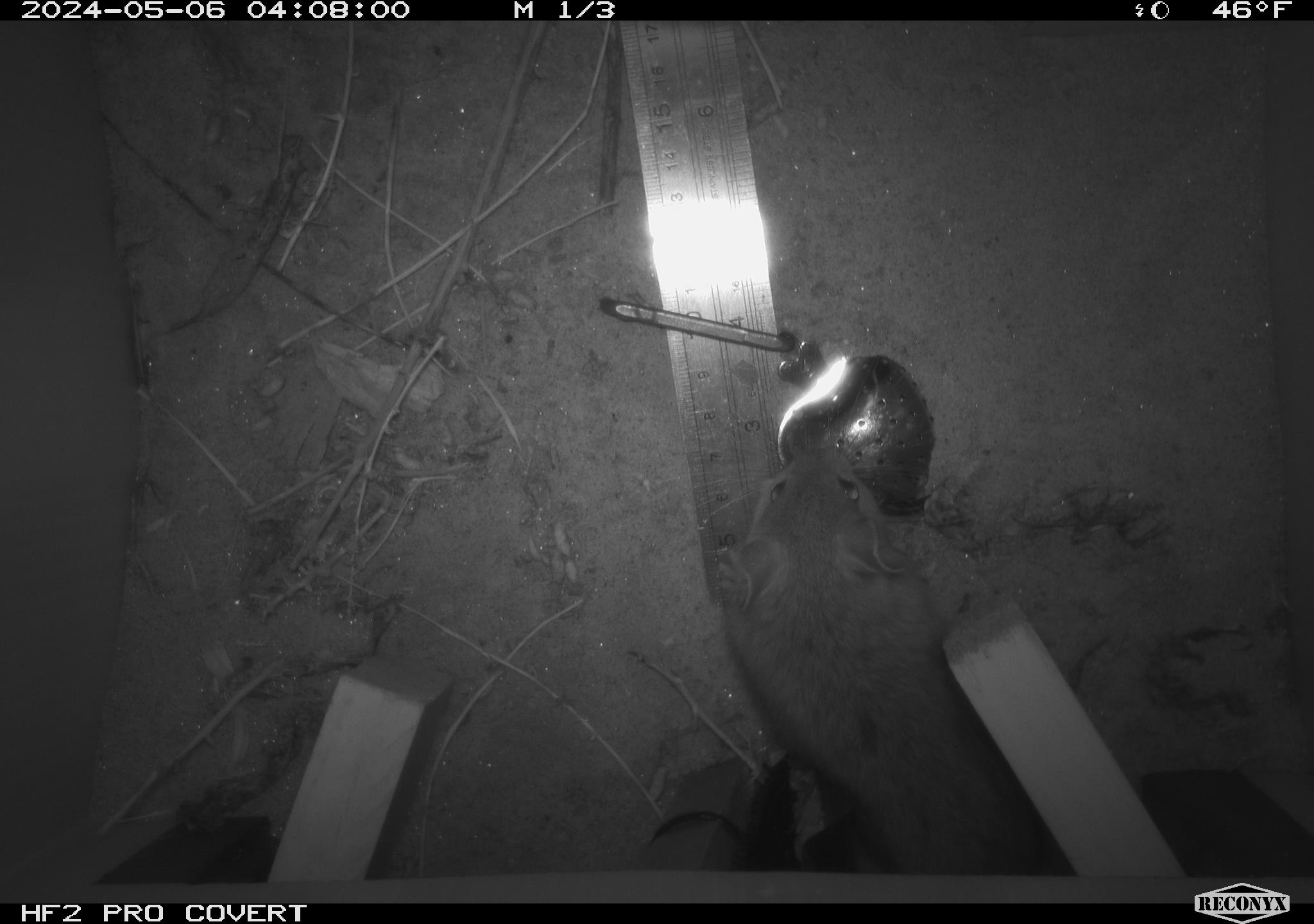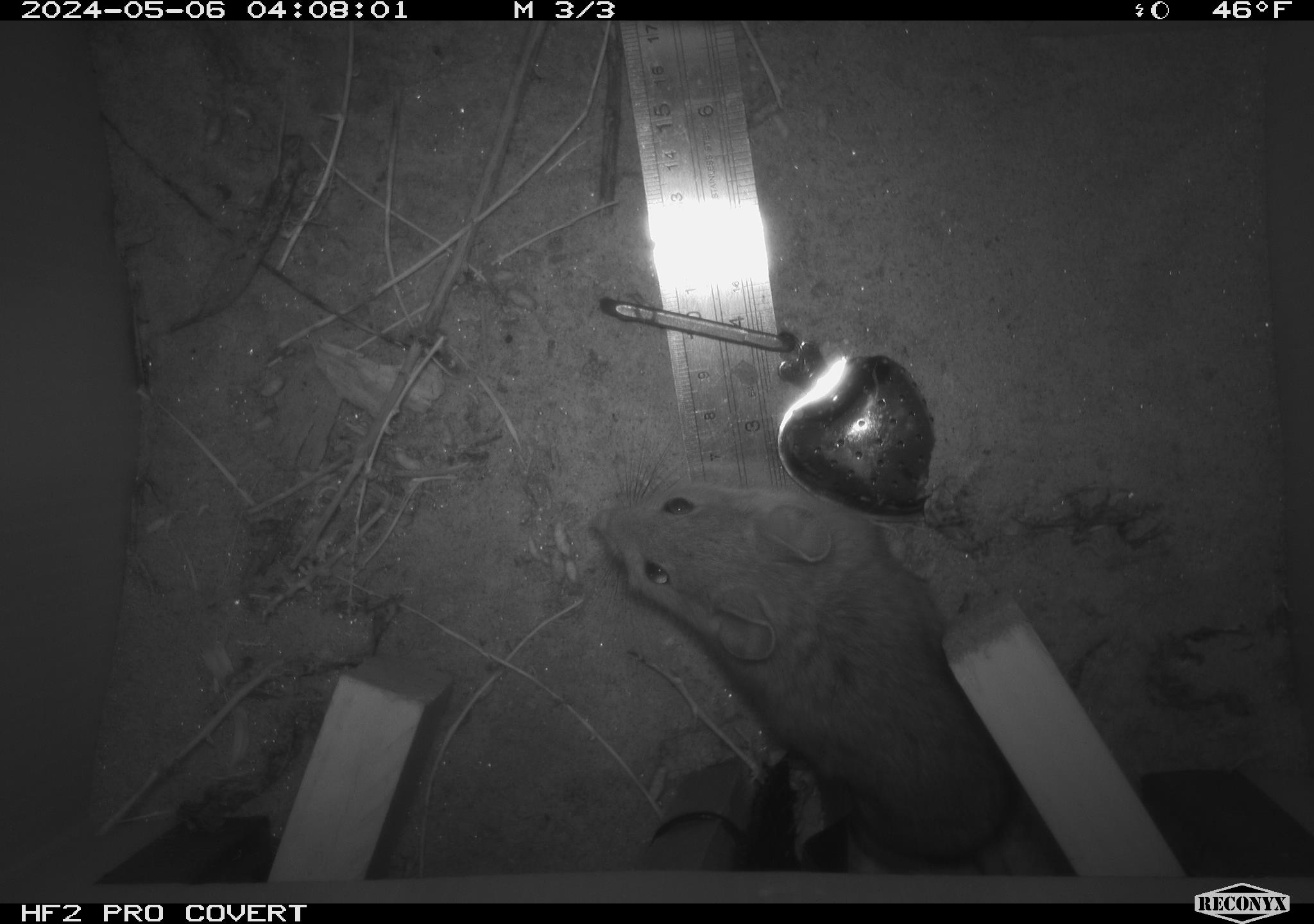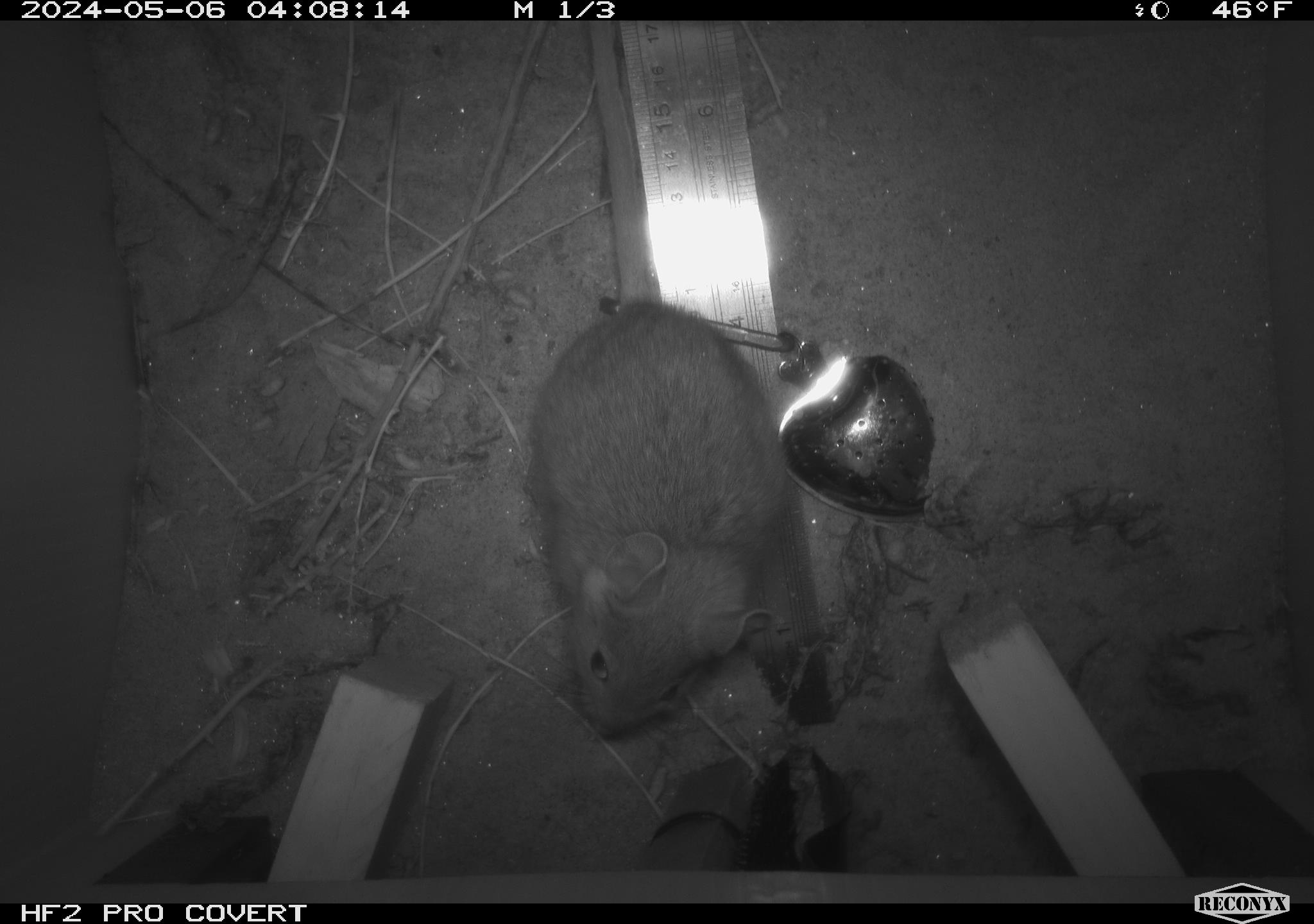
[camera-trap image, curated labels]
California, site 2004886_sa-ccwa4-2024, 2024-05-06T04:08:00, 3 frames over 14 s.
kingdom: Animalia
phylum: Chordata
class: Mammalia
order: Rodentia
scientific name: Rodentia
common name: woodrat or rat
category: woodrat or rat species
Woodrat or rat species (woodrat or rat) (Rodentia).